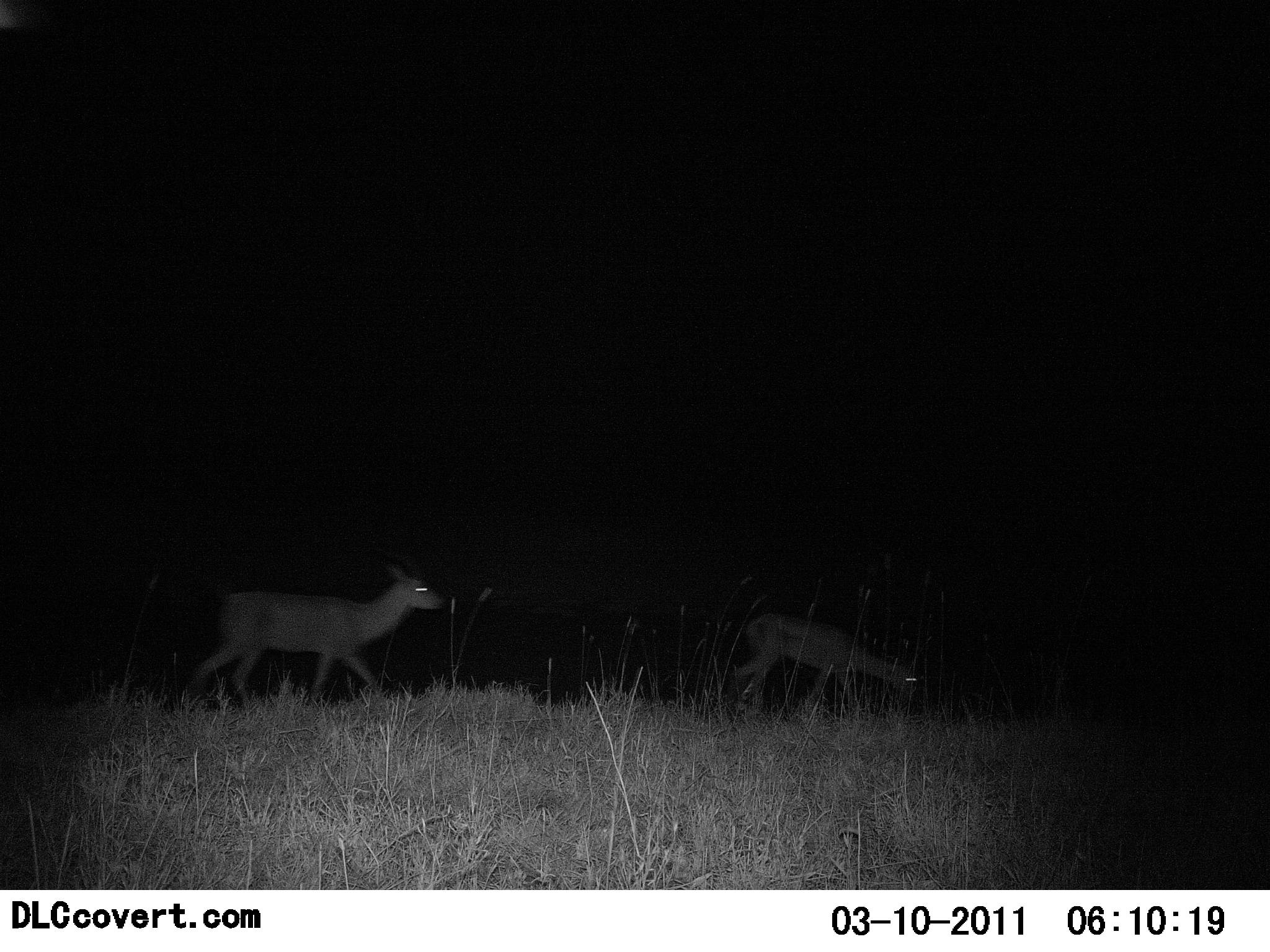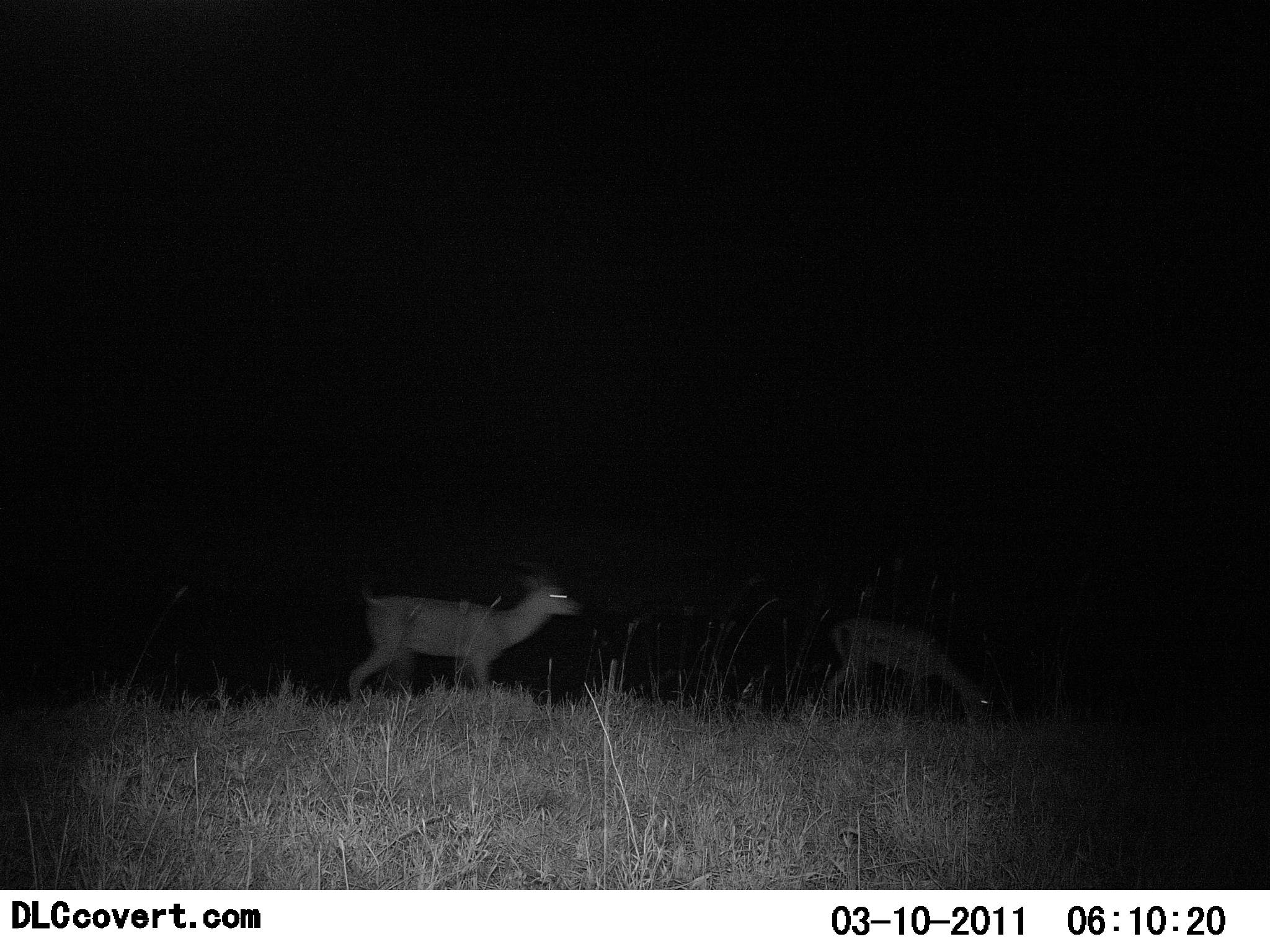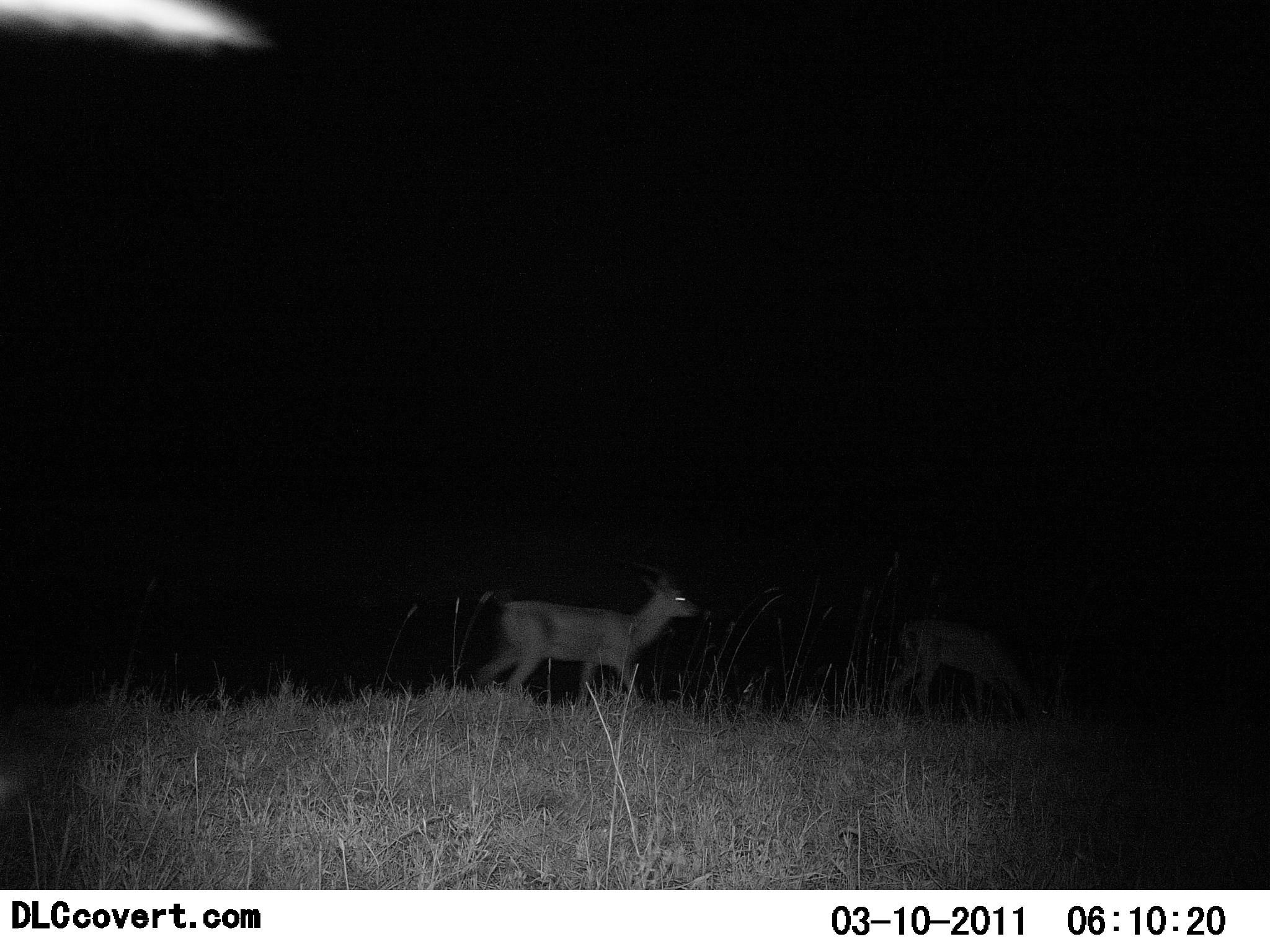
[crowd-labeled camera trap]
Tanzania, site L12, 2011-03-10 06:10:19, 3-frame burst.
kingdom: Animalia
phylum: Chordata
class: Mammalia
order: Artiodactyla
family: Bovidae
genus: Nanger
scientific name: Nanger granti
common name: grant's gazelle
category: gazellegrants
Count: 2.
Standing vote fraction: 17%.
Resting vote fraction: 0%.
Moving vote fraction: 100%.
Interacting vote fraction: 0%.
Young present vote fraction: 0%.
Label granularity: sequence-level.